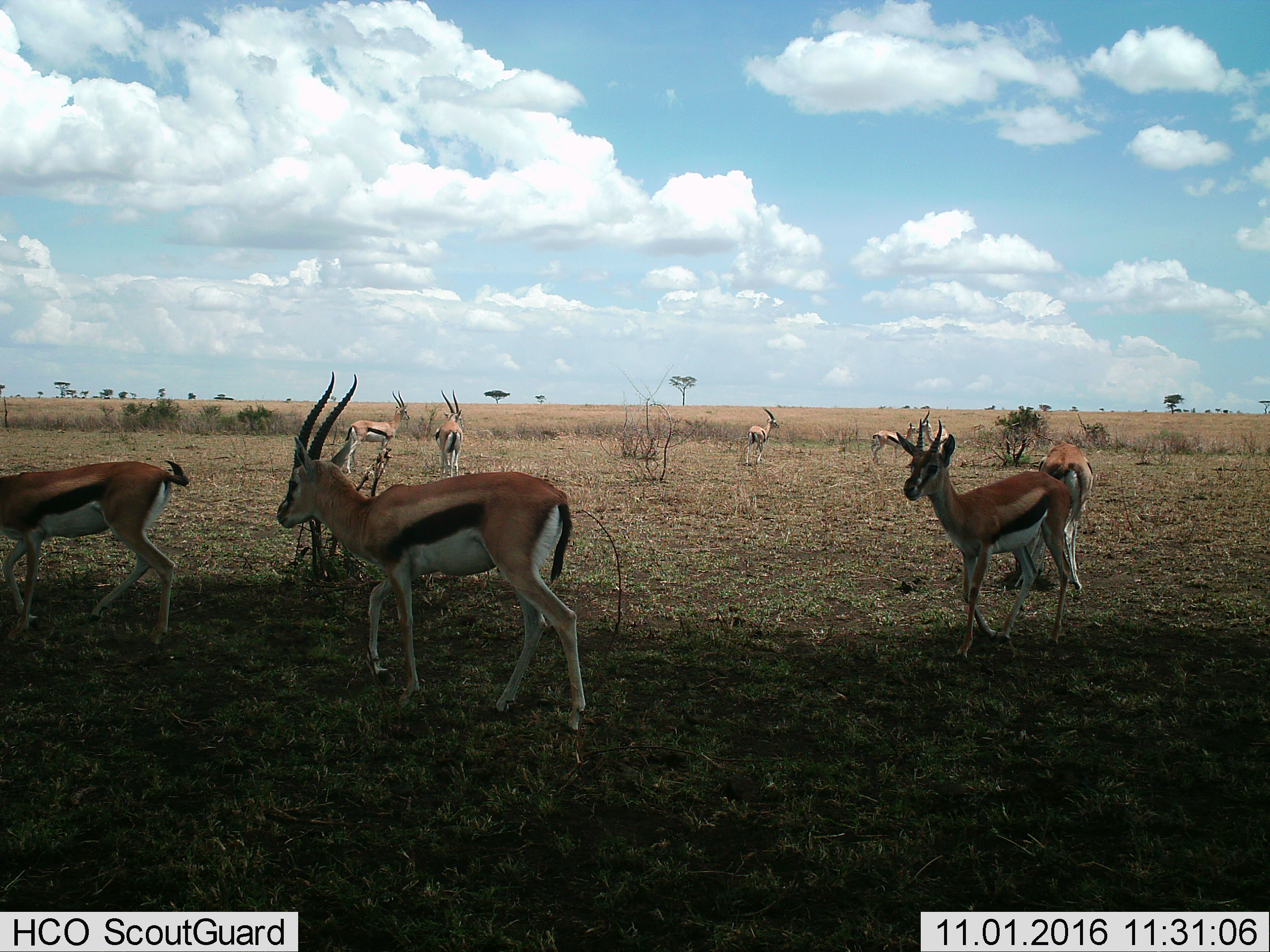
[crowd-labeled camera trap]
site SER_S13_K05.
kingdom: Animalia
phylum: Chordata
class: Mammalia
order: Artiodactyla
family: Bovidae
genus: Eudorcas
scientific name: Eudorcas thomsonii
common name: thomson's gazelle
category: gazellethomsons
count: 9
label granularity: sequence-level